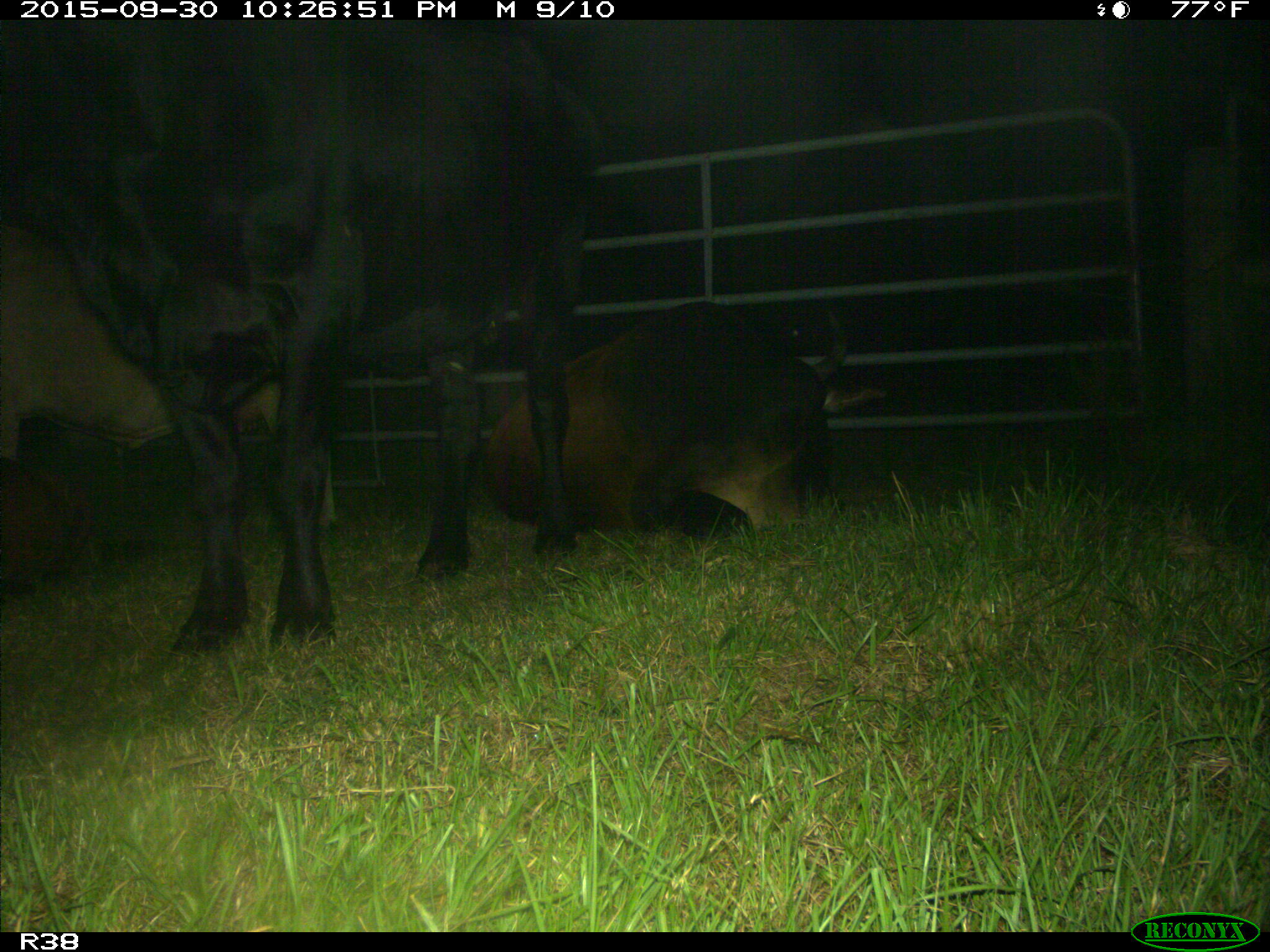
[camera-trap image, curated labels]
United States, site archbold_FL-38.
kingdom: Animalia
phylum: Chordata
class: Mammalia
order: Artiodactyla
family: Bovidae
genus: Bos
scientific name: Bos taurus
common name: domestic cow